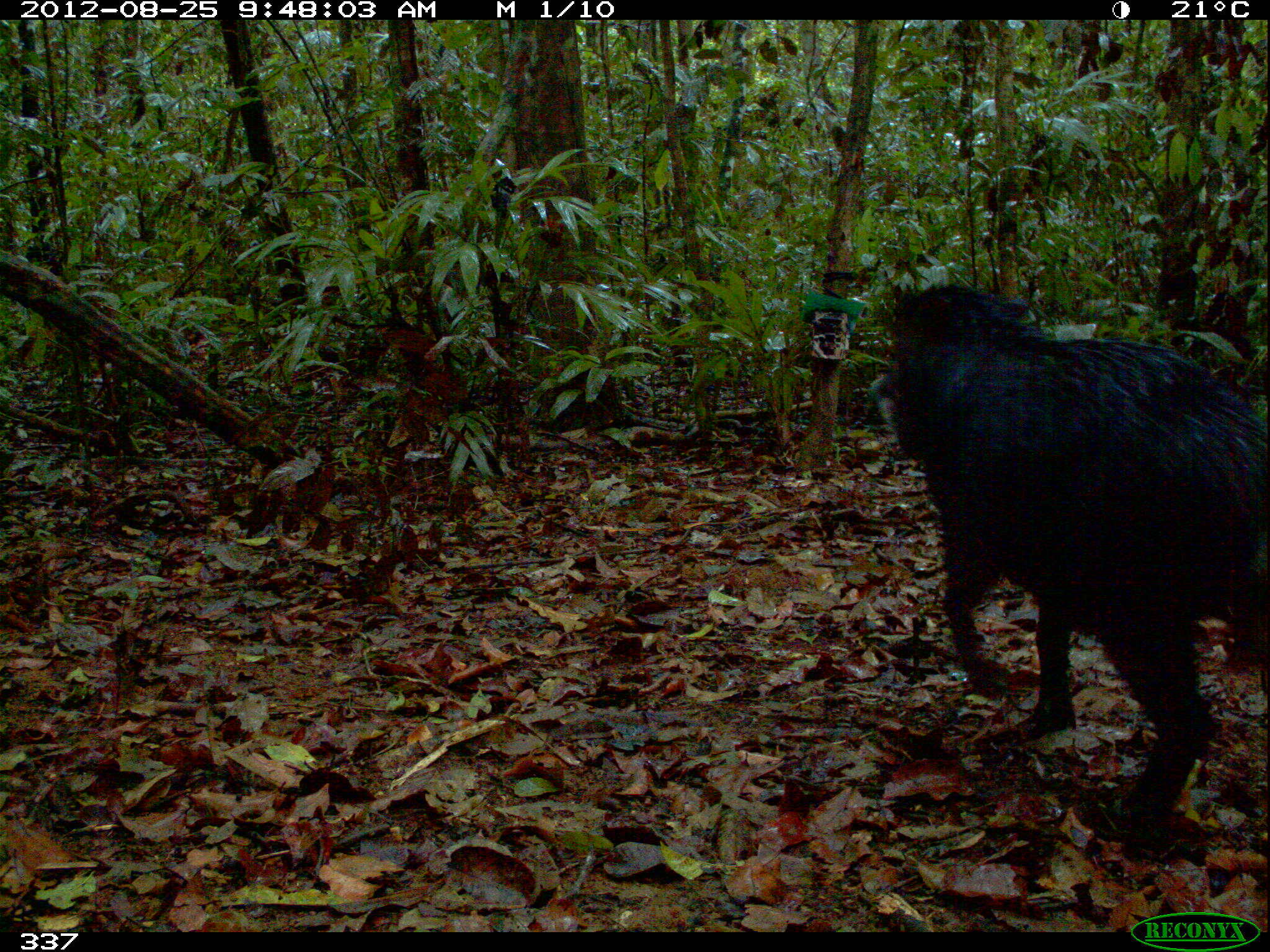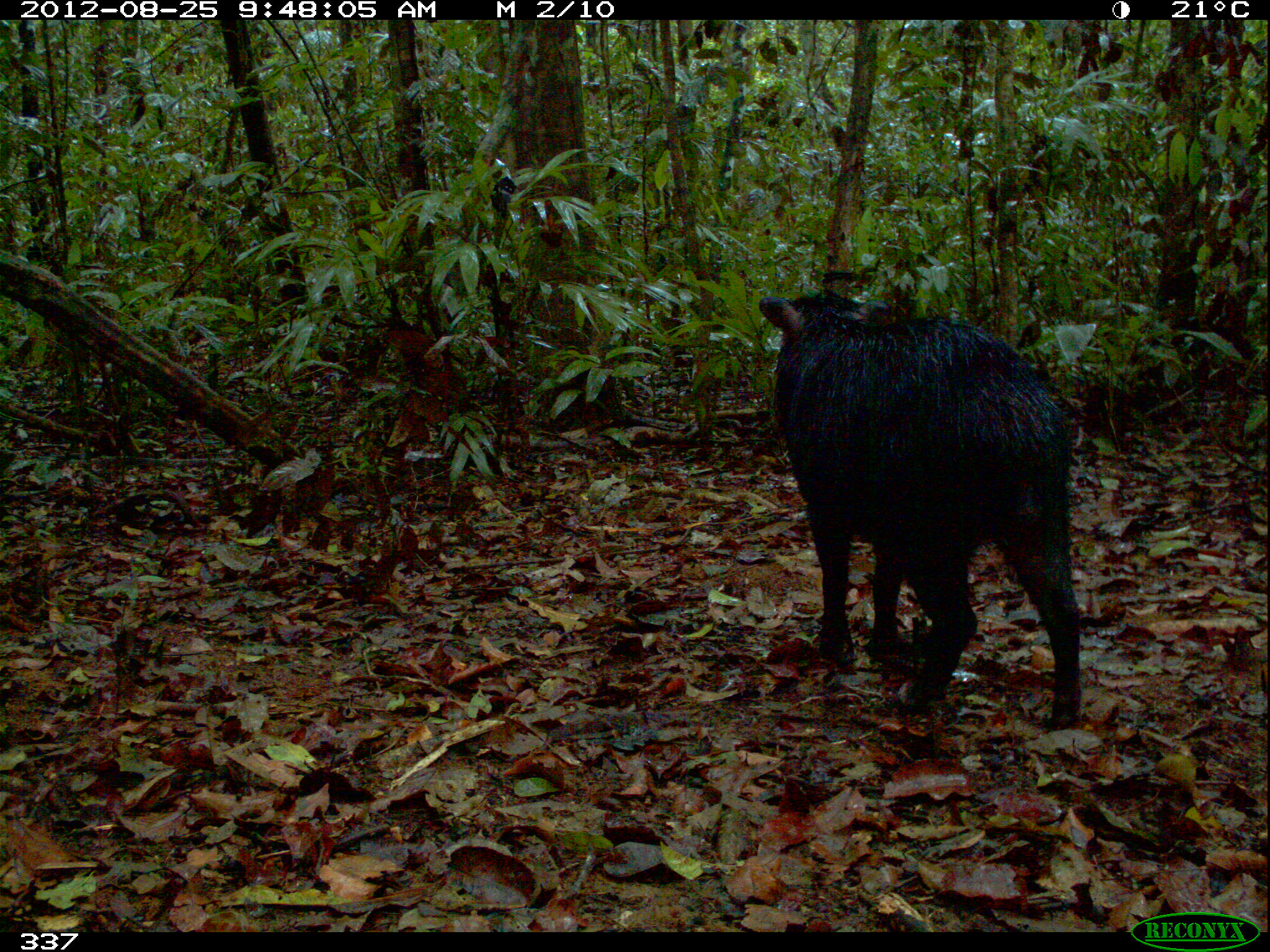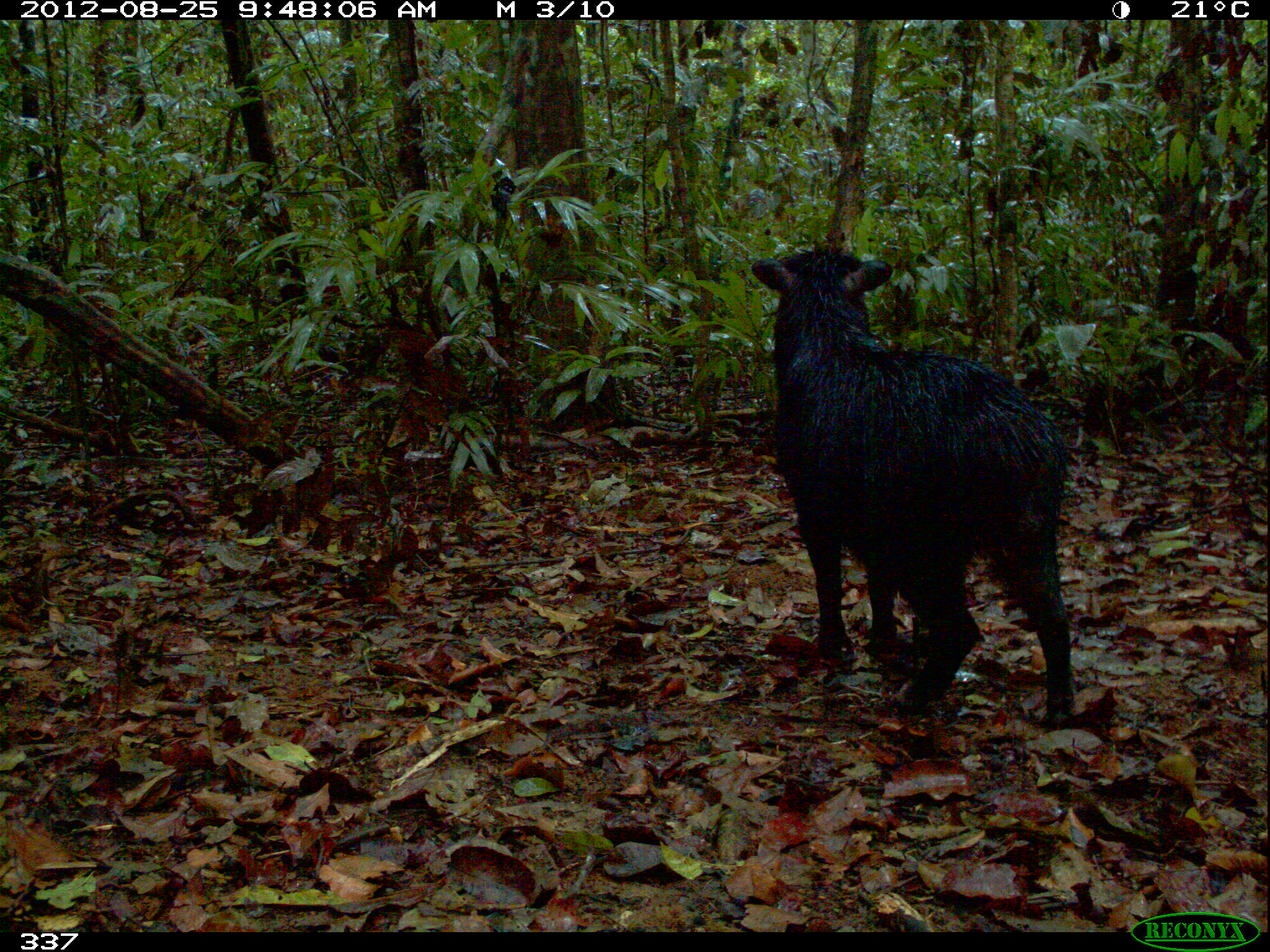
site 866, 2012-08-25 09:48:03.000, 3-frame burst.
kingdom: Animalia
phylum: Chordata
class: Mammalia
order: Artiodactyla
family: Tayassuidae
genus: Tayassu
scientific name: Tayassu pecari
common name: white-lipped peccary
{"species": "Tayassu pecari (white-lipped peccary)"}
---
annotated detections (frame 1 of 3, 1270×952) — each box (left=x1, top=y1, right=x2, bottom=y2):
tayassu pecari: (left=877, top=285, right=1270, bottom=847)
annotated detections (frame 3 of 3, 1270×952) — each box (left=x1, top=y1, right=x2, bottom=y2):
tayassu pecari: (left=749, top=237, right=1073, bottom=727)